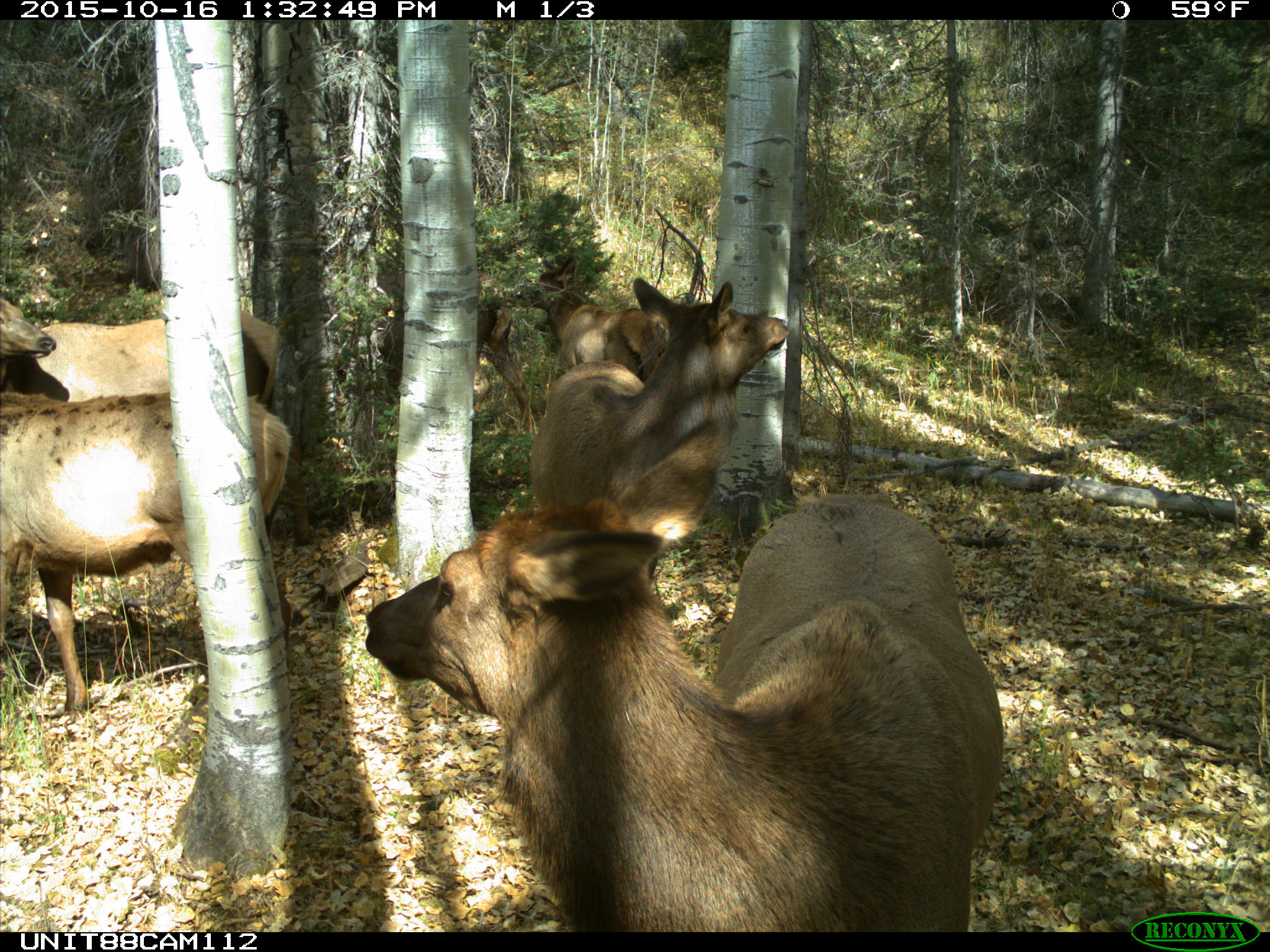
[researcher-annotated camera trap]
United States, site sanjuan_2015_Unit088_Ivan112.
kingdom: Animalia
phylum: Chordata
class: Mammalia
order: Artiodactyla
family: Cervidae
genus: Cervus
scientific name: Cervus elaphus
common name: red deer